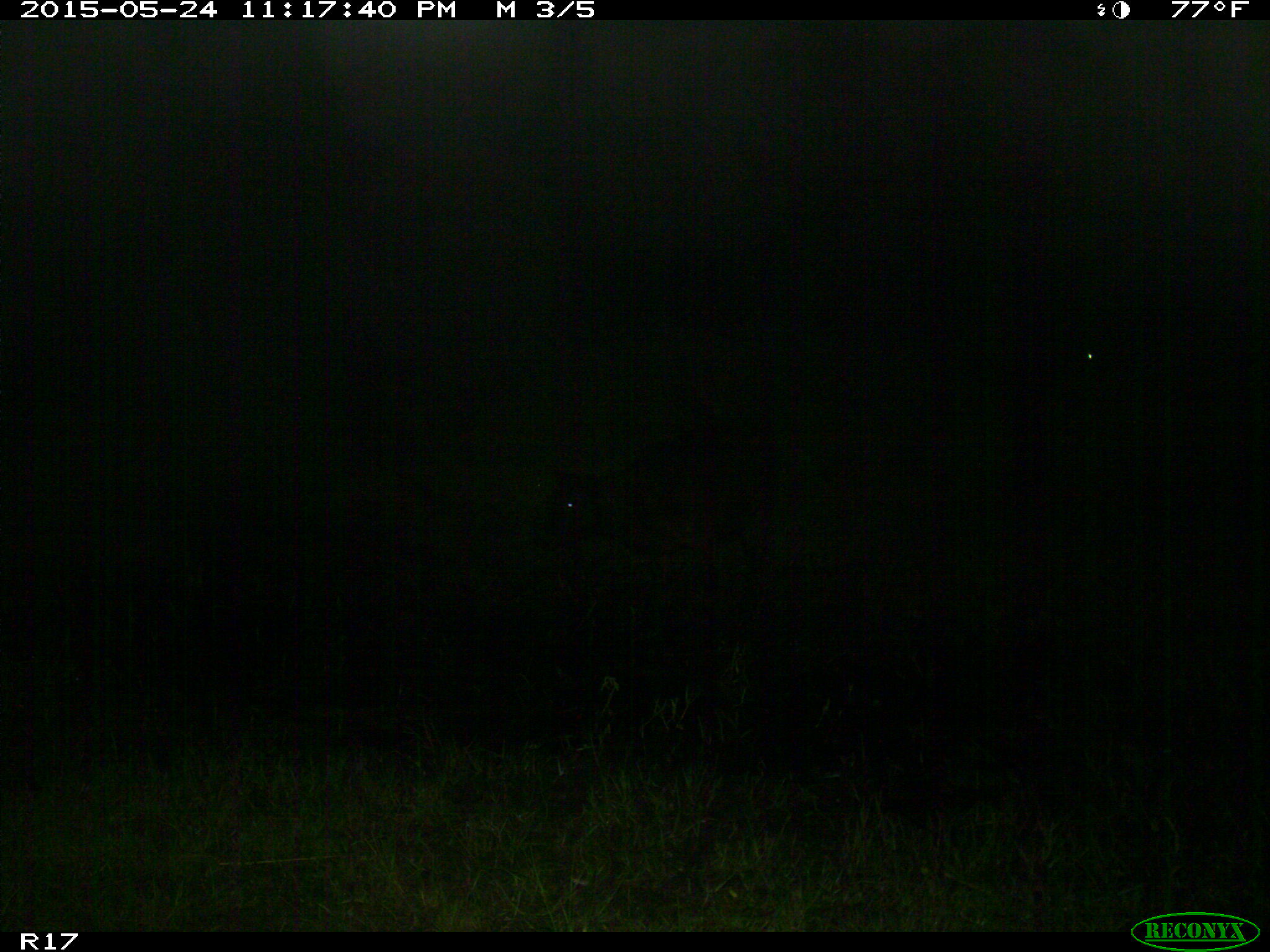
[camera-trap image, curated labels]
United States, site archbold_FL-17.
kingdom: Animalia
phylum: Chordata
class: Mammalia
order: Artiodactyla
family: Bovidae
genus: Bos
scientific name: Bos taurus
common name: domestic cow